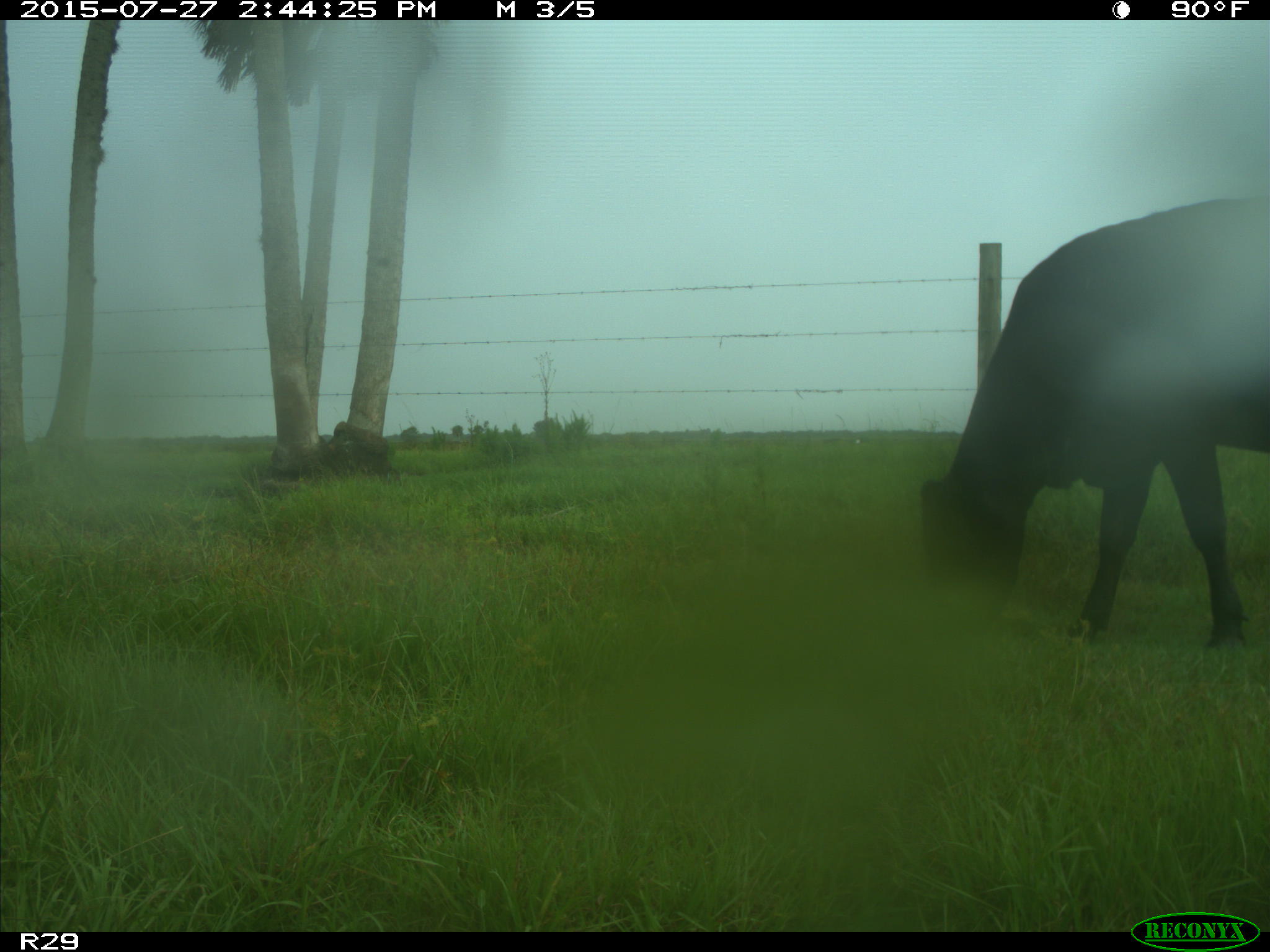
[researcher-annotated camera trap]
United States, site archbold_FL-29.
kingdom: Animalia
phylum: Chordata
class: Mammalia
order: Artiodactyla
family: Bovidae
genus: Bos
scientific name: Bos taurus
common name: domestic cow